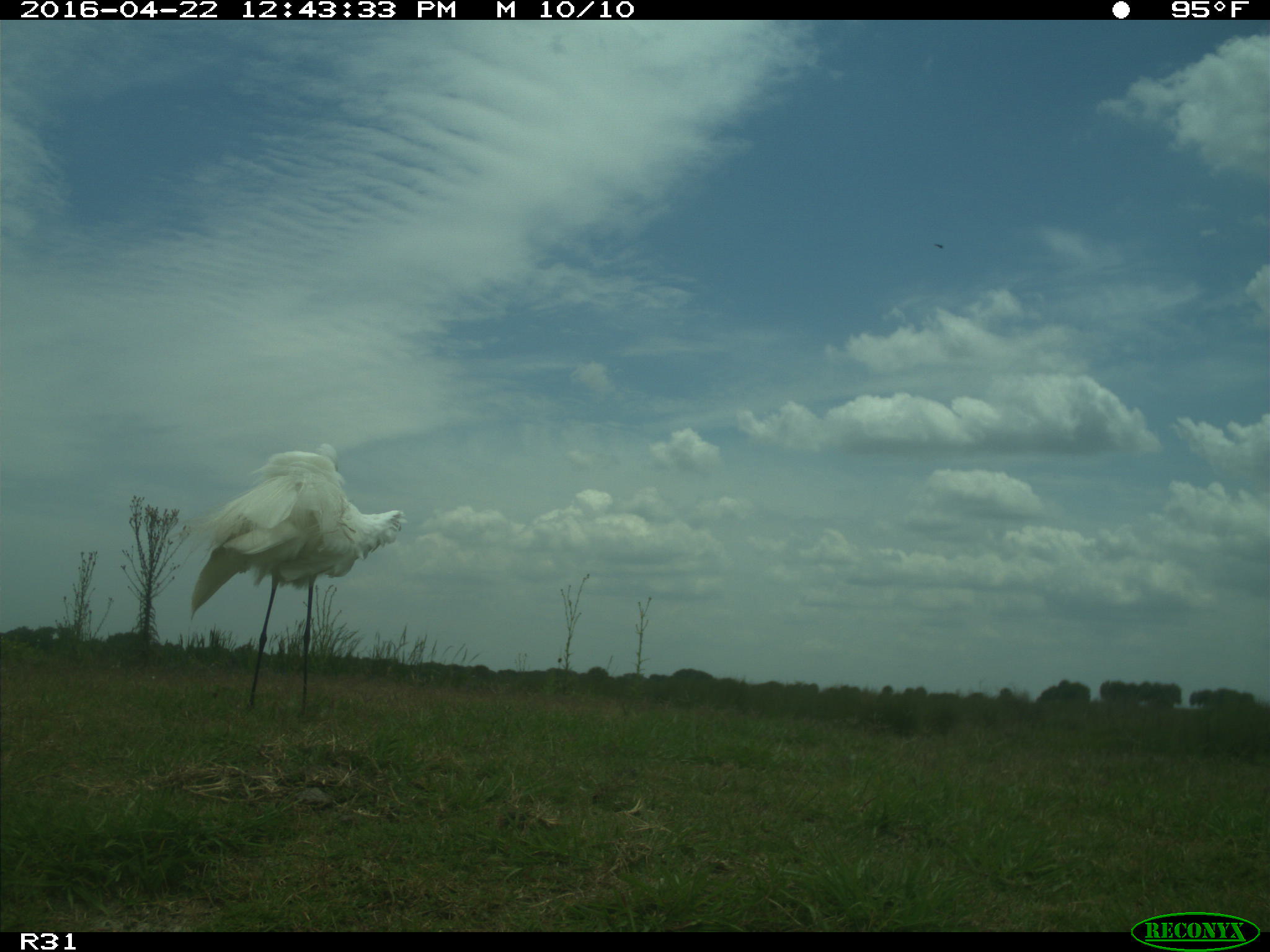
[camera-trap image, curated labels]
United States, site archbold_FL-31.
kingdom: Animalia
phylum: Chordata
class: Aves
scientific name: Aves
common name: birds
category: unidentified bird